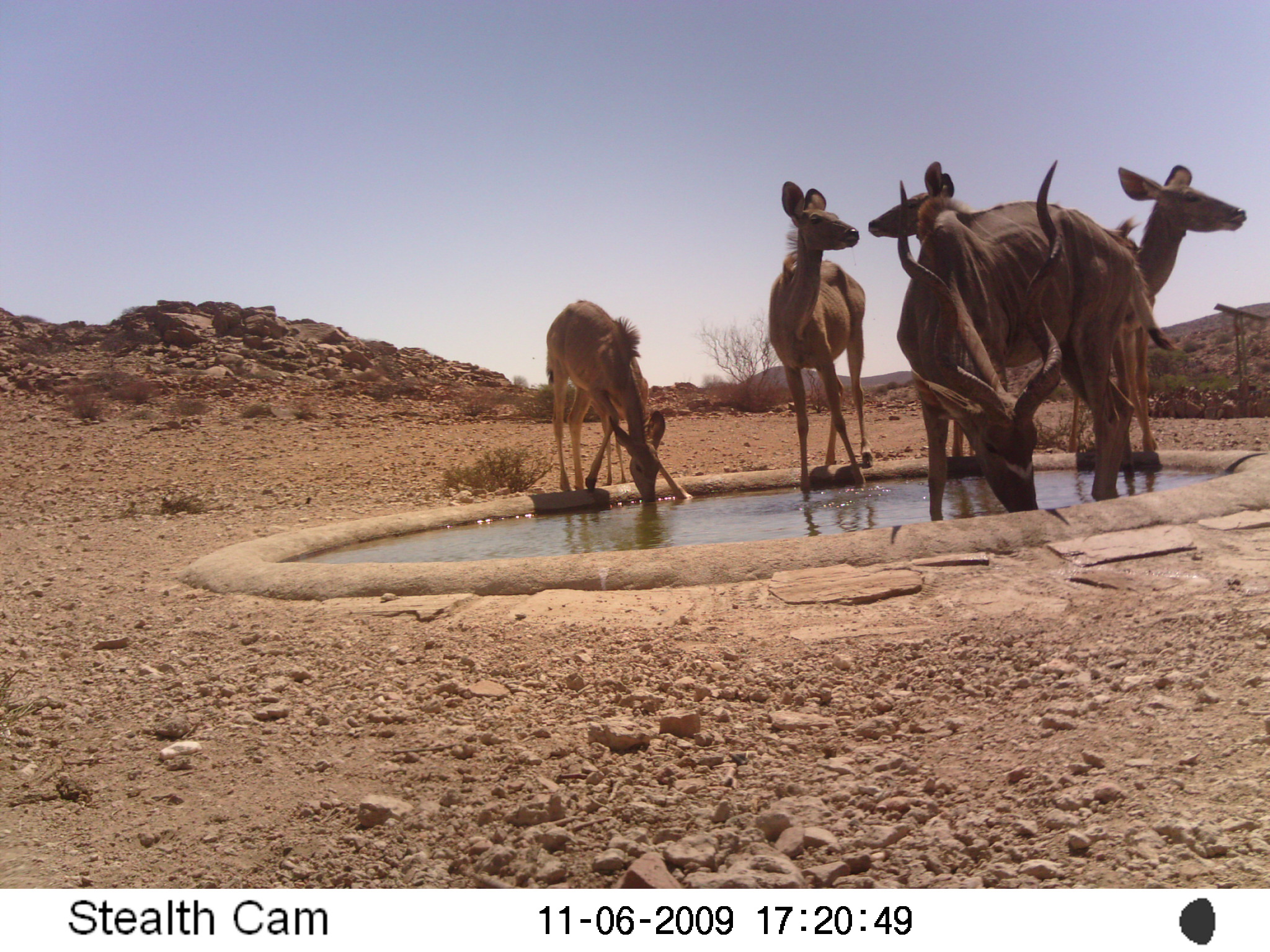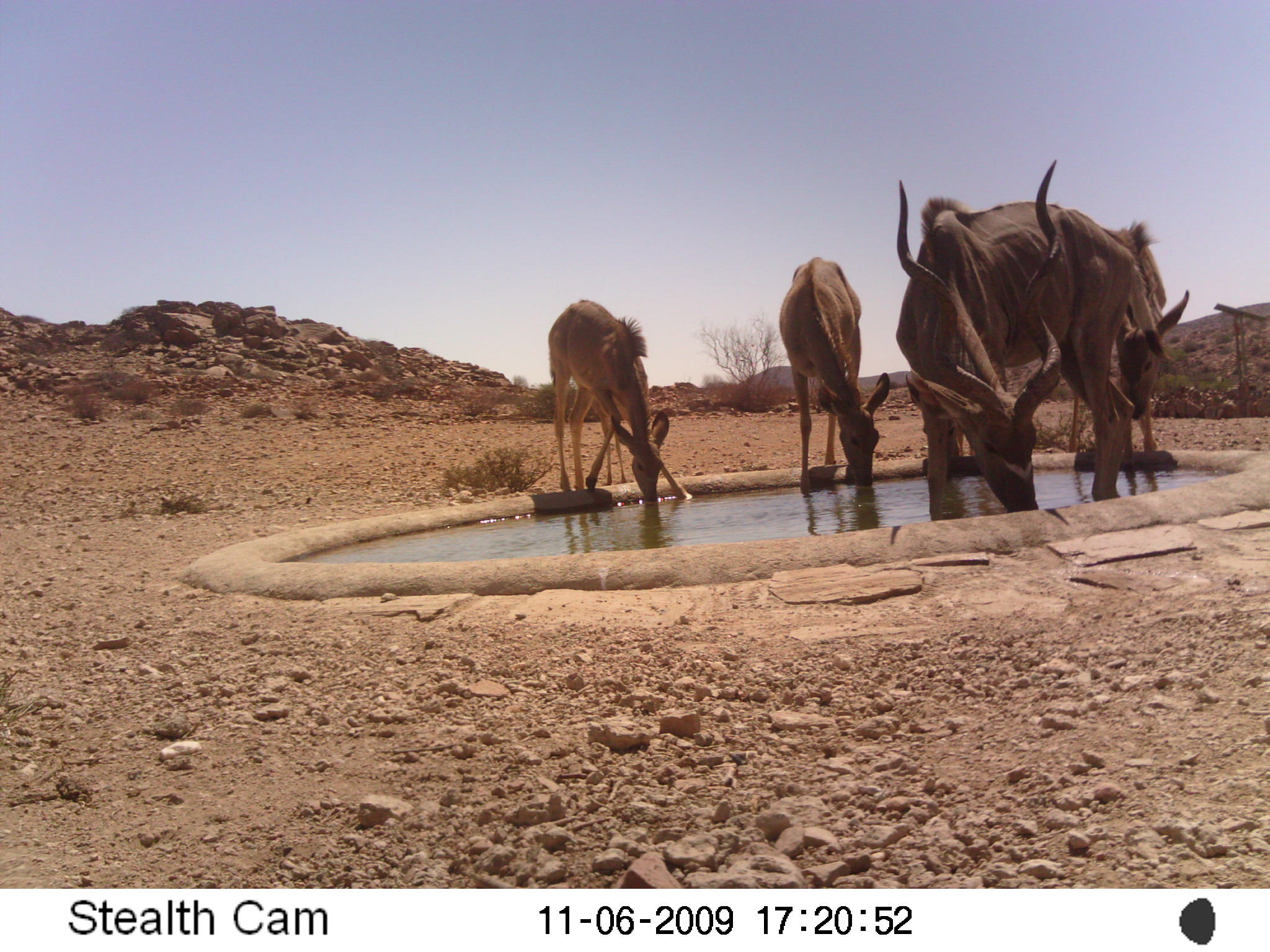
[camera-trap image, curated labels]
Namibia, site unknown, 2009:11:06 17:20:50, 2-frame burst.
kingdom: Animalia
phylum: Chordata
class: Mammalia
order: Artiodactyla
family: Bovidae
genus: Tragelaphus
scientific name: Tragelaphus strepsiceros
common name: greater kudu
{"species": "Tragelaphus strepsiceros (greater kudu)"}